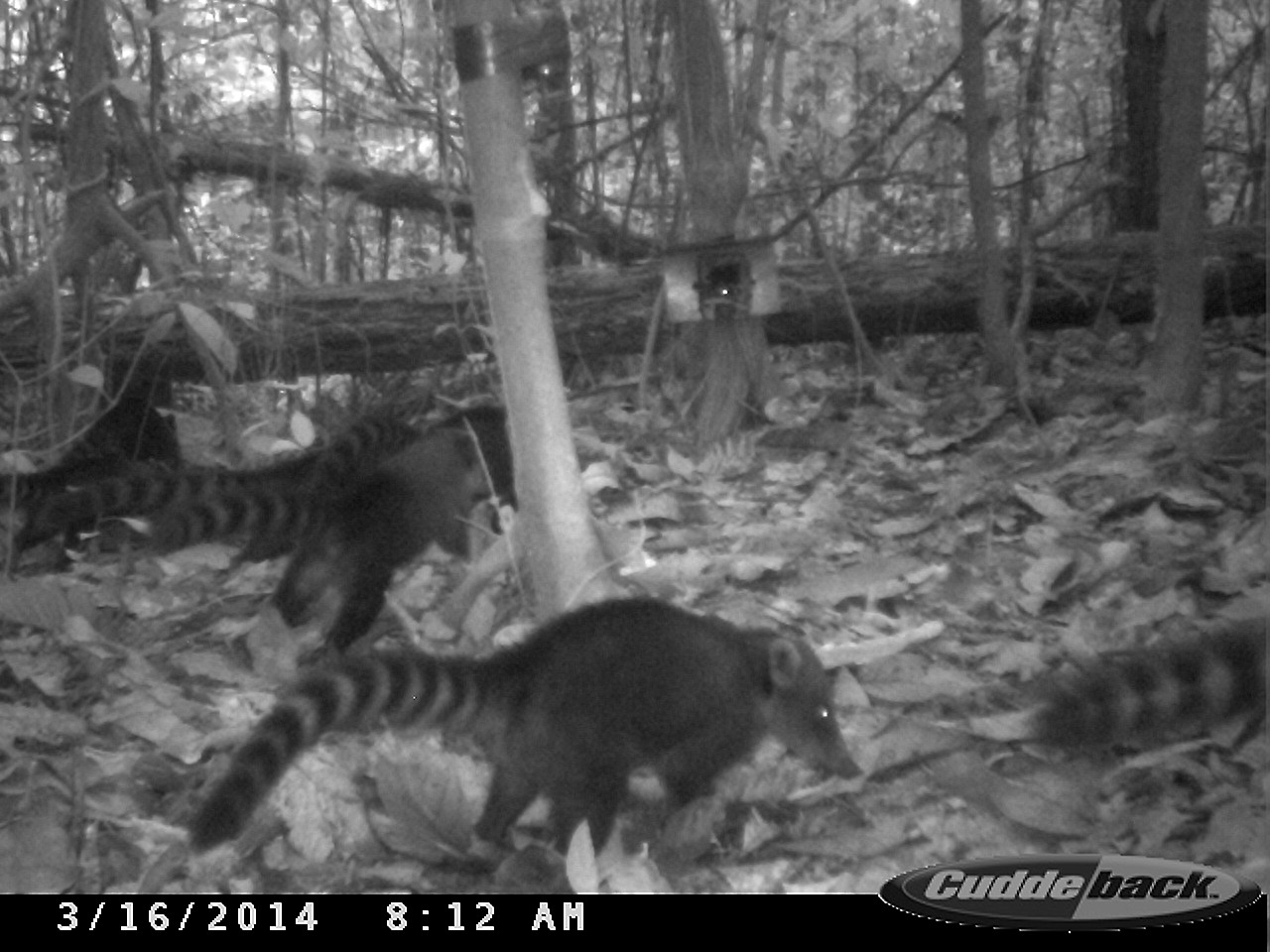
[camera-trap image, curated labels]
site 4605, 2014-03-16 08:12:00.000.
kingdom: Animalia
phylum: Chordata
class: Mammalia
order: Carnivora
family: Procyonidae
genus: Nasua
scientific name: Nasua nasua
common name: south american coati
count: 6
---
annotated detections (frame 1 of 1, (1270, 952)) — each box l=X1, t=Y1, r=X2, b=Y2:
nasua nasua: l=183, t=590, r=864, b=859; l=142, t=423, r=495, b=668; l=25, t=439, r=328, b=577; l=1014, t=618, r=1270, b=749; l=0, t=389, r=182, b=572; l=299, t=403, r=519, b=535